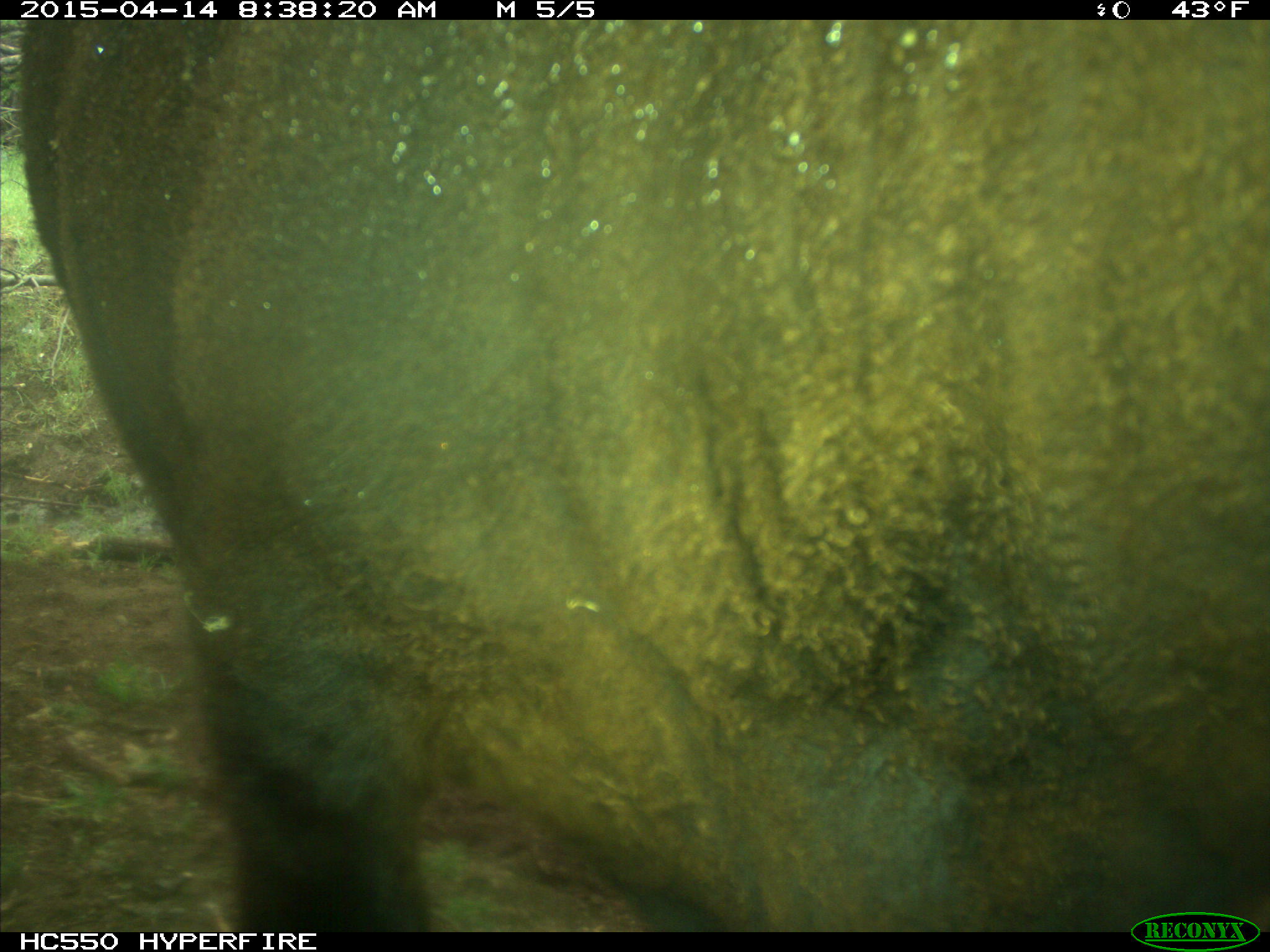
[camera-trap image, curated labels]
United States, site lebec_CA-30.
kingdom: Animalia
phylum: Chordata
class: Mammalia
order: Artiodactyla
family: Bovidae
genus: Bos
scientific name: Bos taurus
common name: domestic cow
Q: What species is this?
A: Bos taurus (domestic cow).